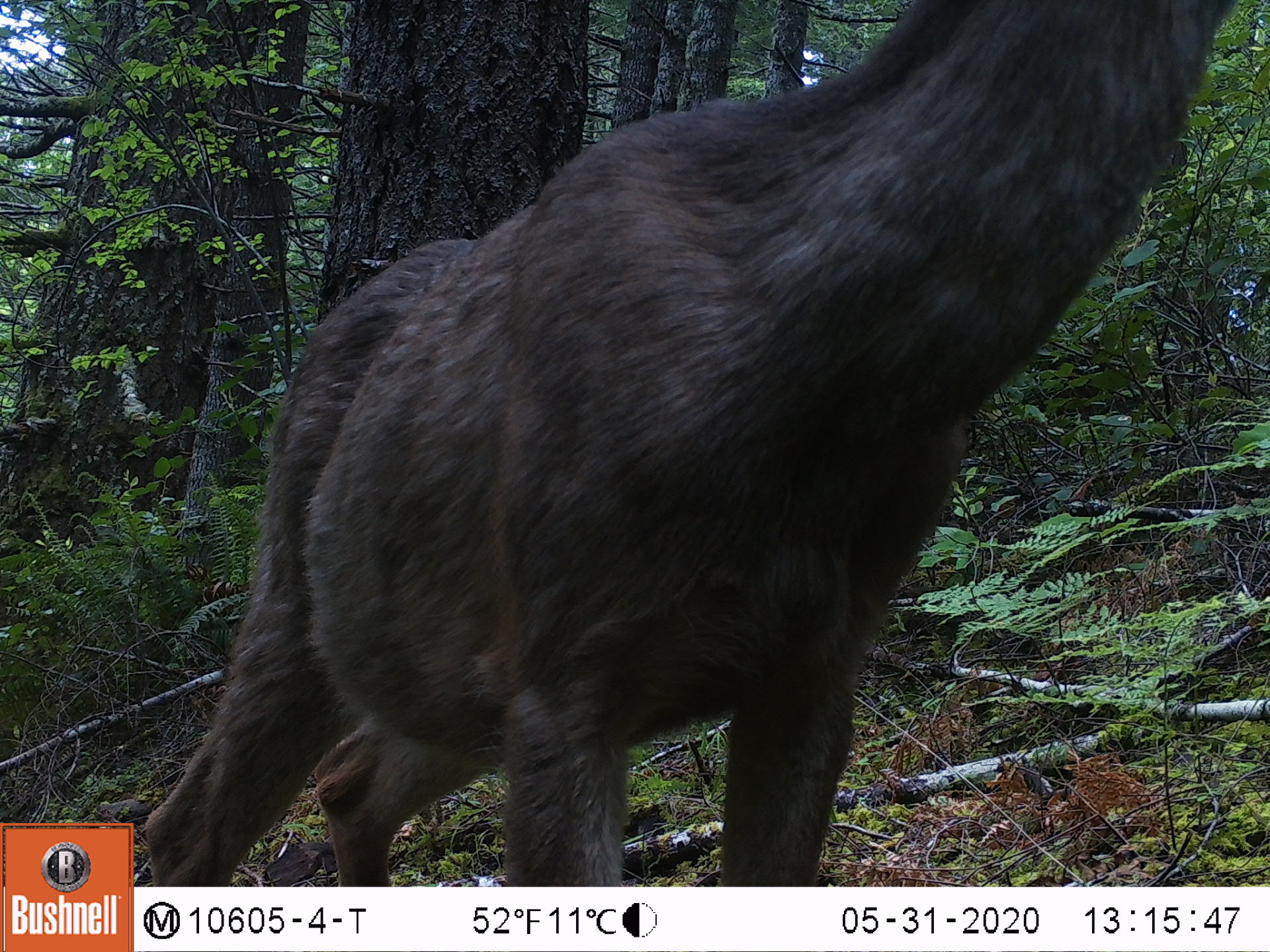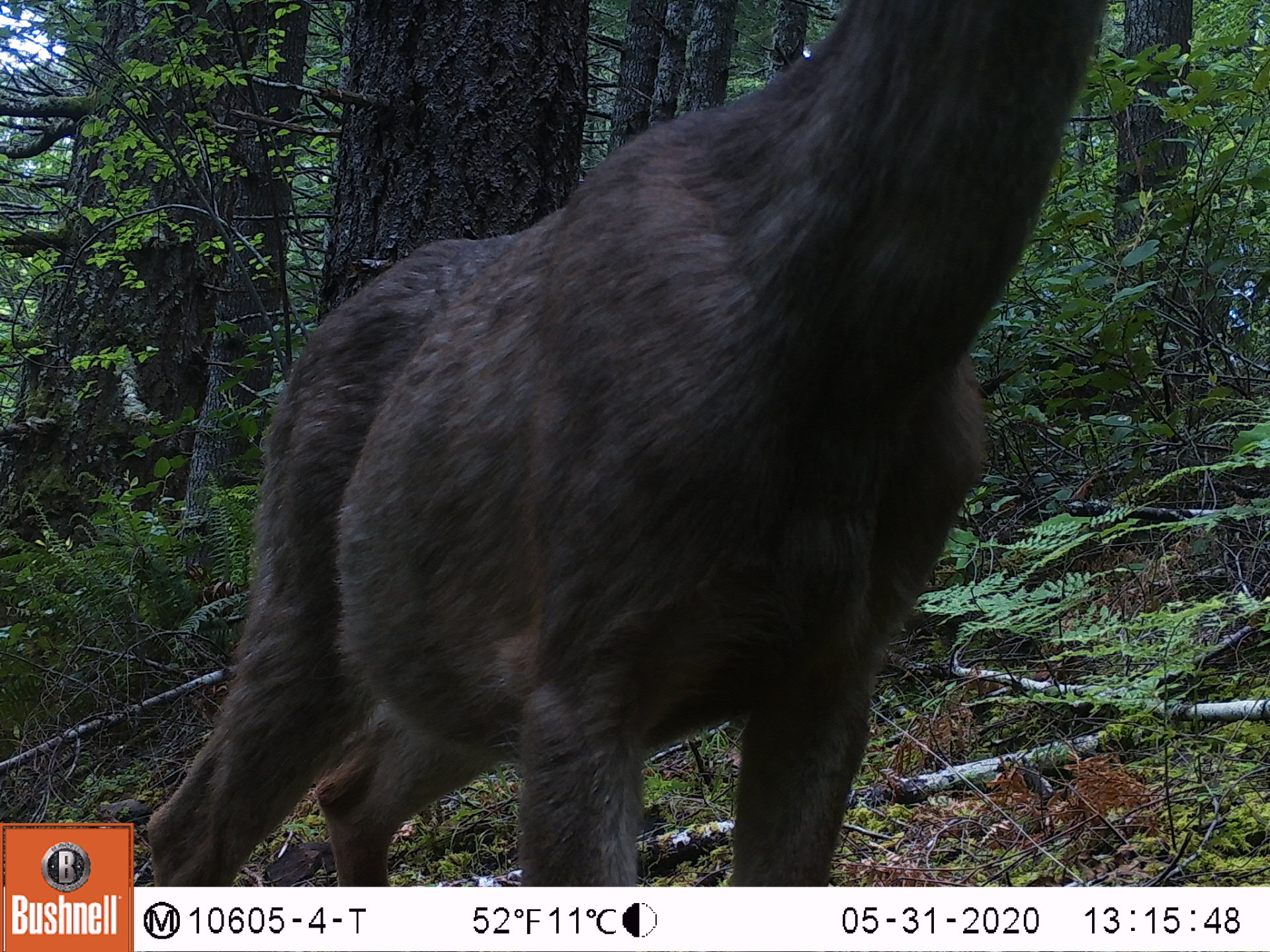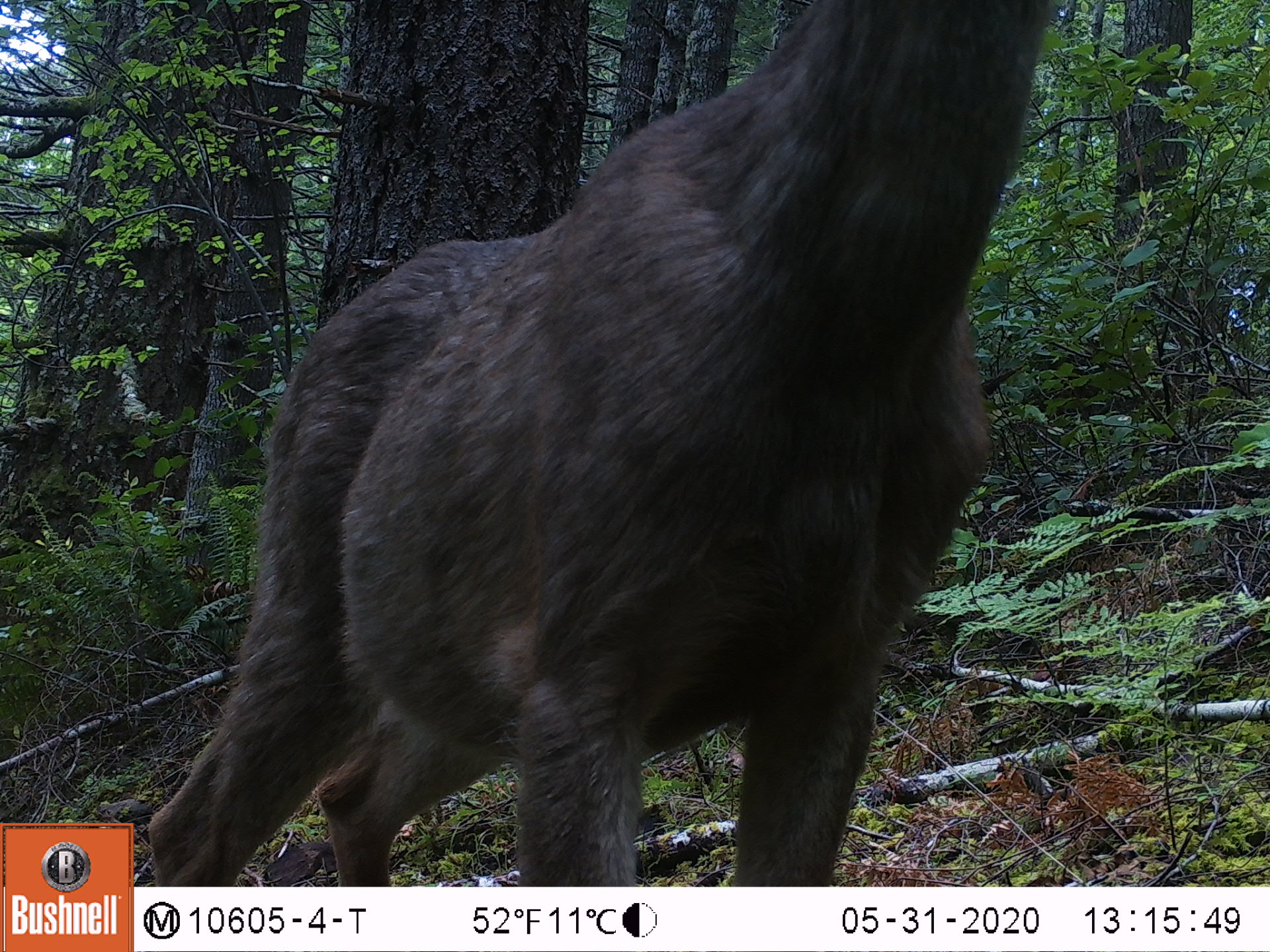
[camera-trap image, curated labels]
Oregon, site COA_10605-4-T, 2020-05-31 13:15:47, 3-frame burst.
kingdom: Animalia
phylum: Chordata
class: Mammalia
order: Artiodactyla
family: Cervidae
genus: Odocoileus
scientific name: Odocoileus hemionus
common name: black-tailed deer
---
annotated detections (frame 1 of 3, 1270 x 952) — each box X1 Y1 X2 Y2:
black-tailed deer: 142 0 1237 878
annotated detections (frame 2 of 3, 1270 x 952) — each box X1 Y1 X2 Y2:
black-tailed deer: 144 0 1121 880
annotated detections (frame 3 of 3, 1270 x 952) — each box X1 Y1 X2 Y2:
black-tailed deer: 142 0 1065 875